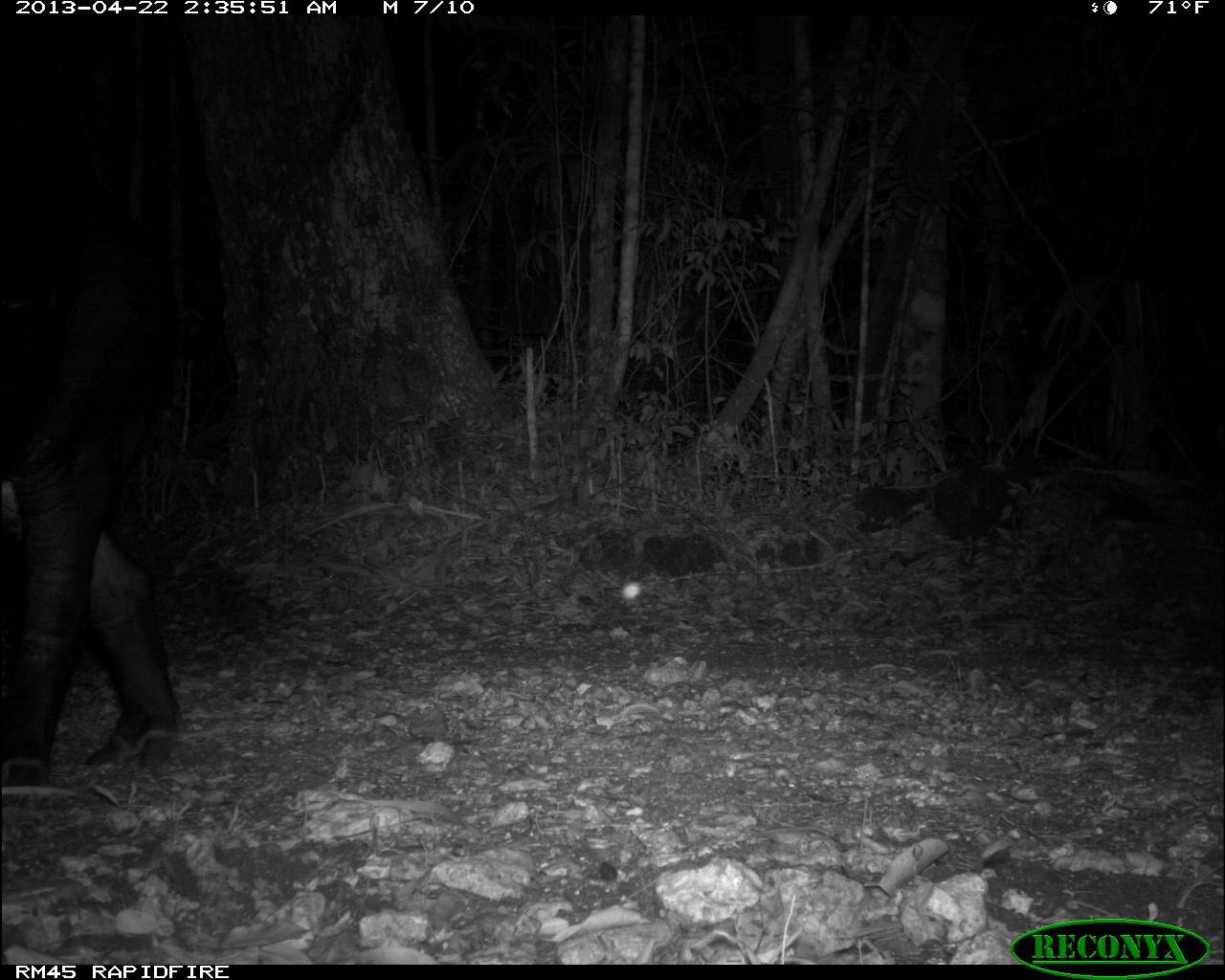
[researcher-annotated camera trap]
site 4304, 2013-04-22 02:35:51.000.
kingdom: Animalia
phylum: Chordata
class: Mammalia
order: Perissodactyla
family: Tapiridae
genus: Tapirus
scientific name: Tapirus bairdii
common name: baird's tapir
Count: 1.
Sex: male.